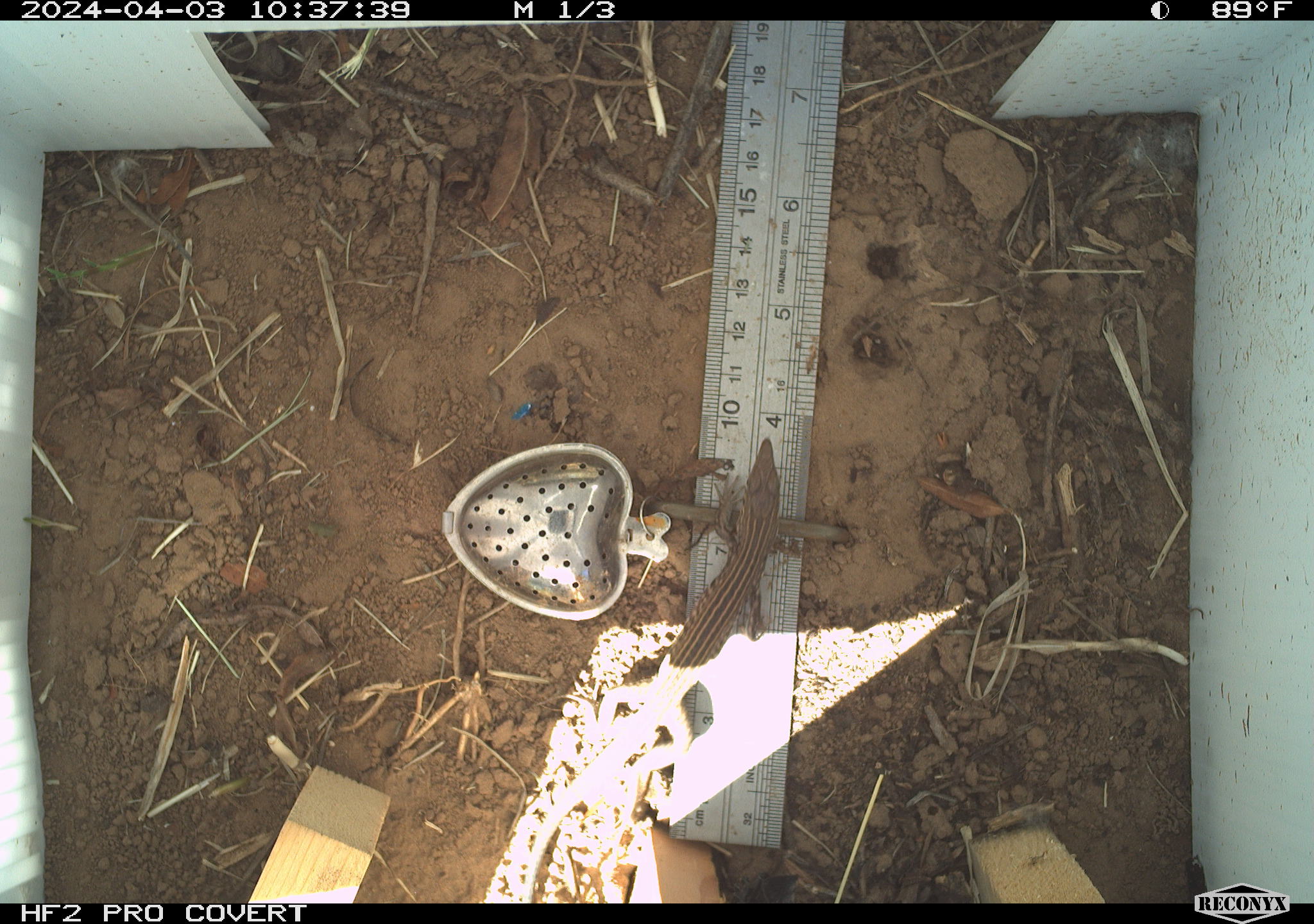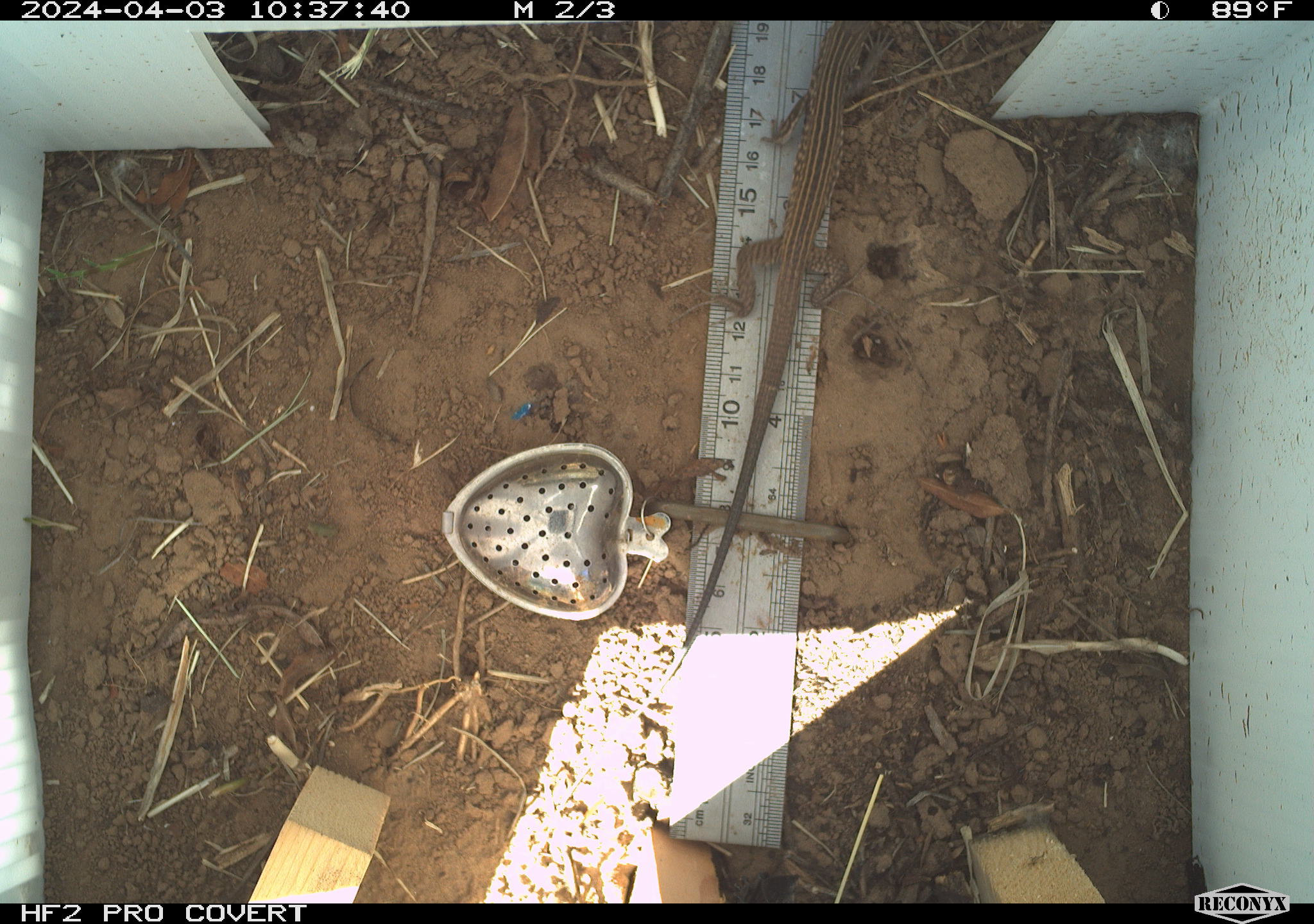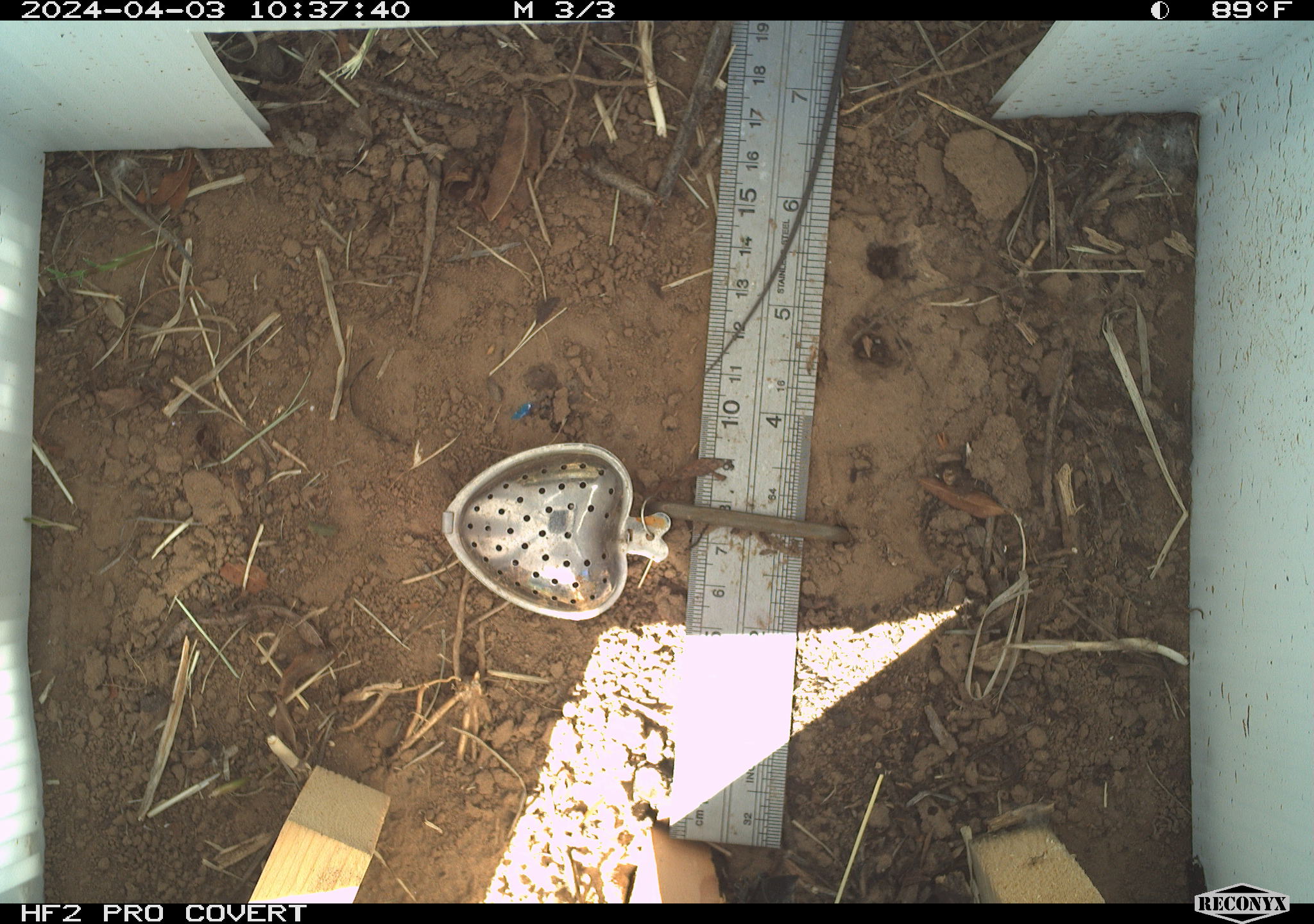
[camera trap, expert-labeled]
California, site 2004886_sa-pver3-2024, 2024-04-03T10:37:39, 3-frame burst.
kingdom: Animalia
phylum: Chordata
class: Reptilia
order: Squamata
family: Teiidae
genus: Aspidoscelis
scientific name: Aspidoscelis tigris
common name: western whiptail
Western whiptail (Aspidoscelis tigris).